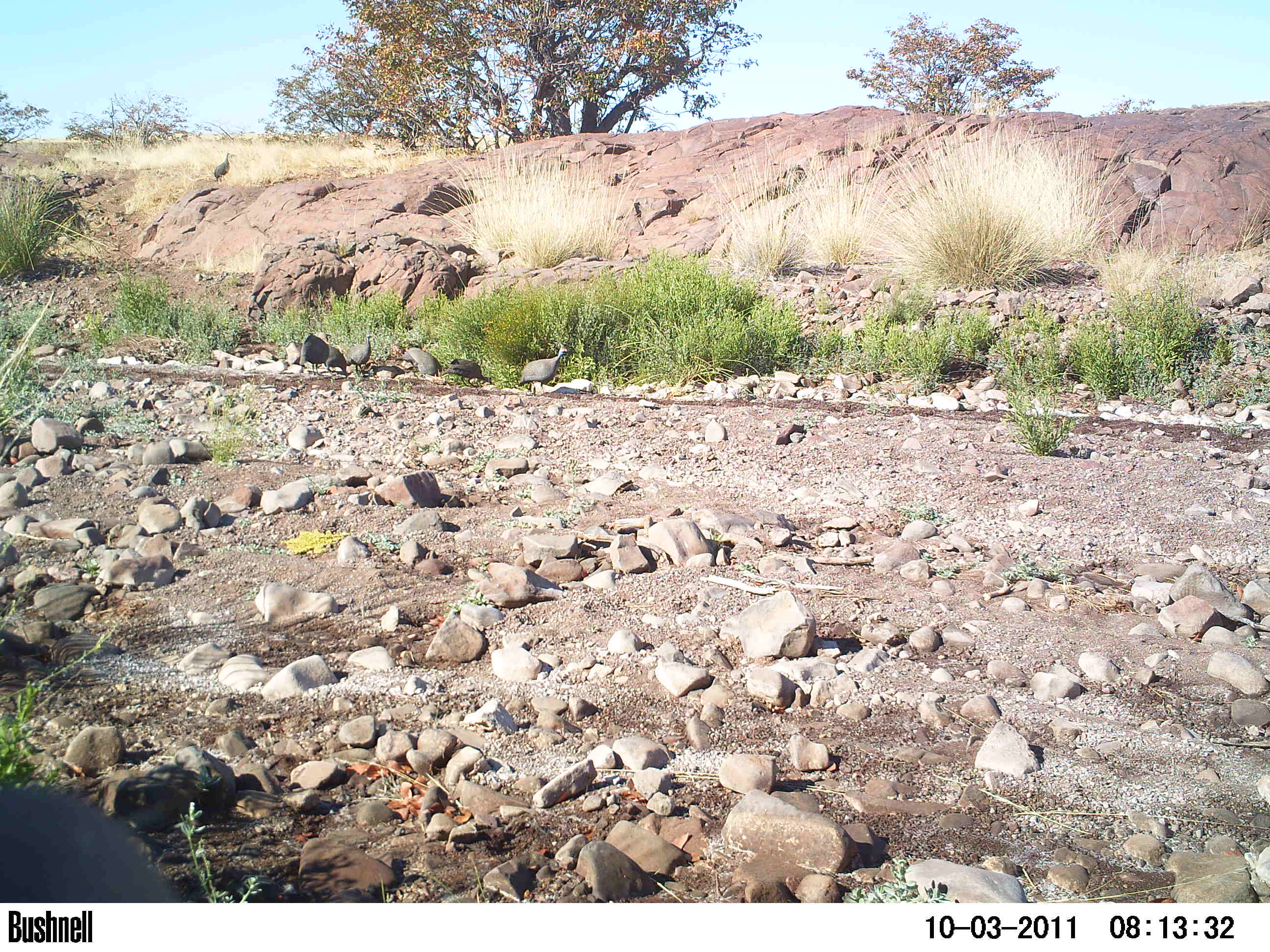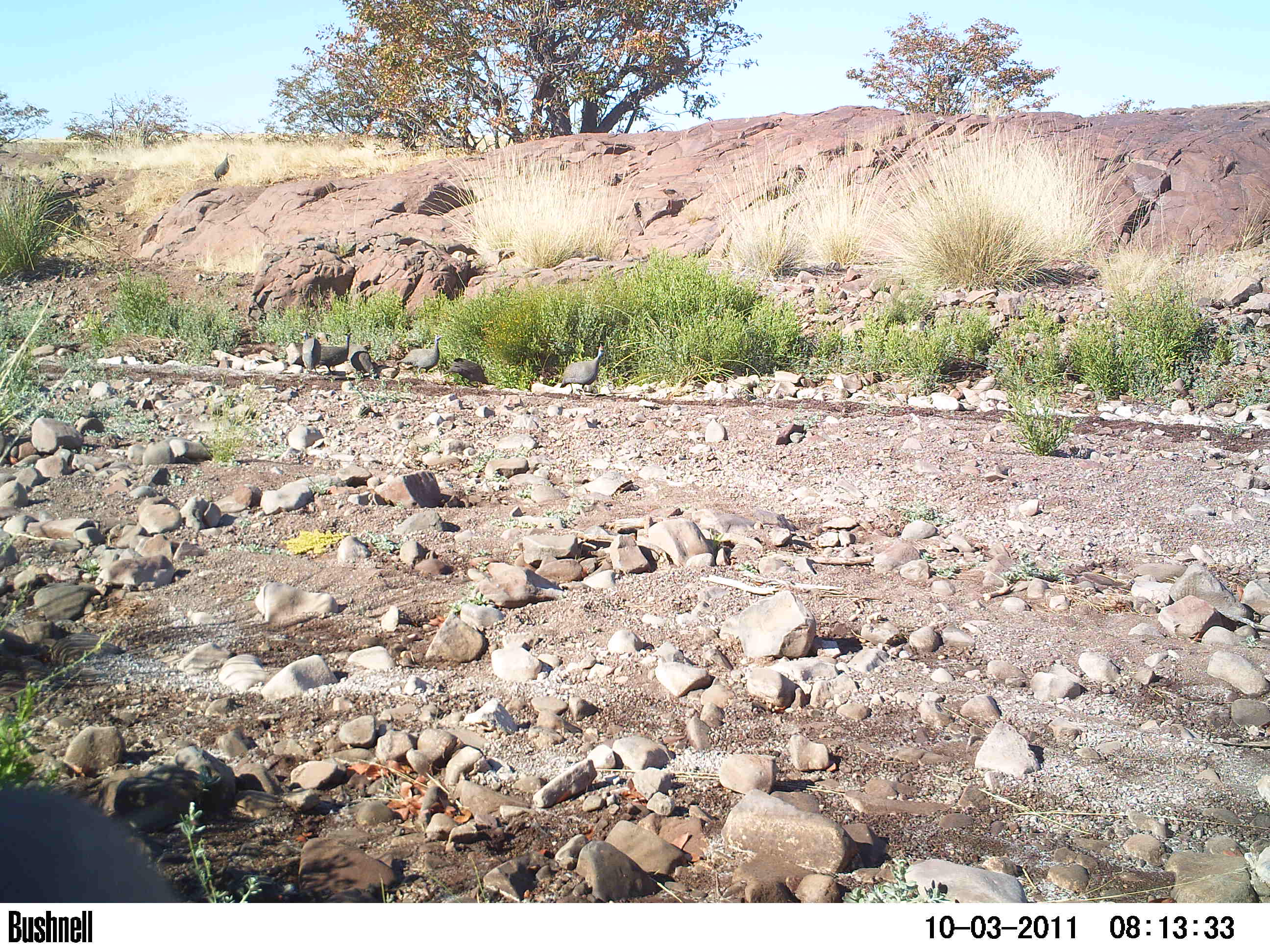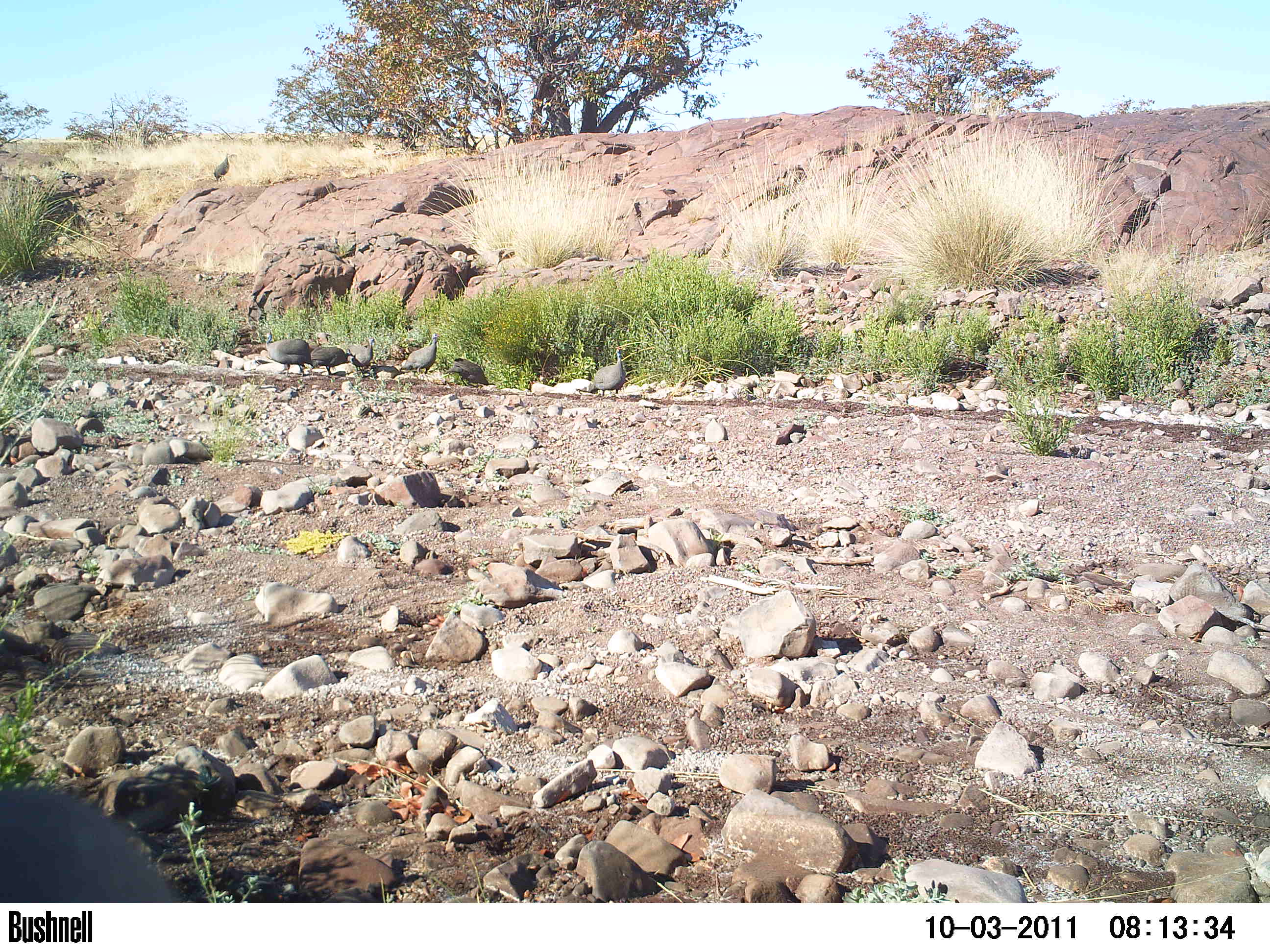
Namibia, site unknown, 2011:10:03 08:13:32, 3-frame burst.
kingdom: Animalia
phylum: Chordata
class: Aves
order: Galliformes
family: Numididae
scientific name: Numididae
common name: guineafowl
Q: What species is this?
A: Numididae (guineafowl).